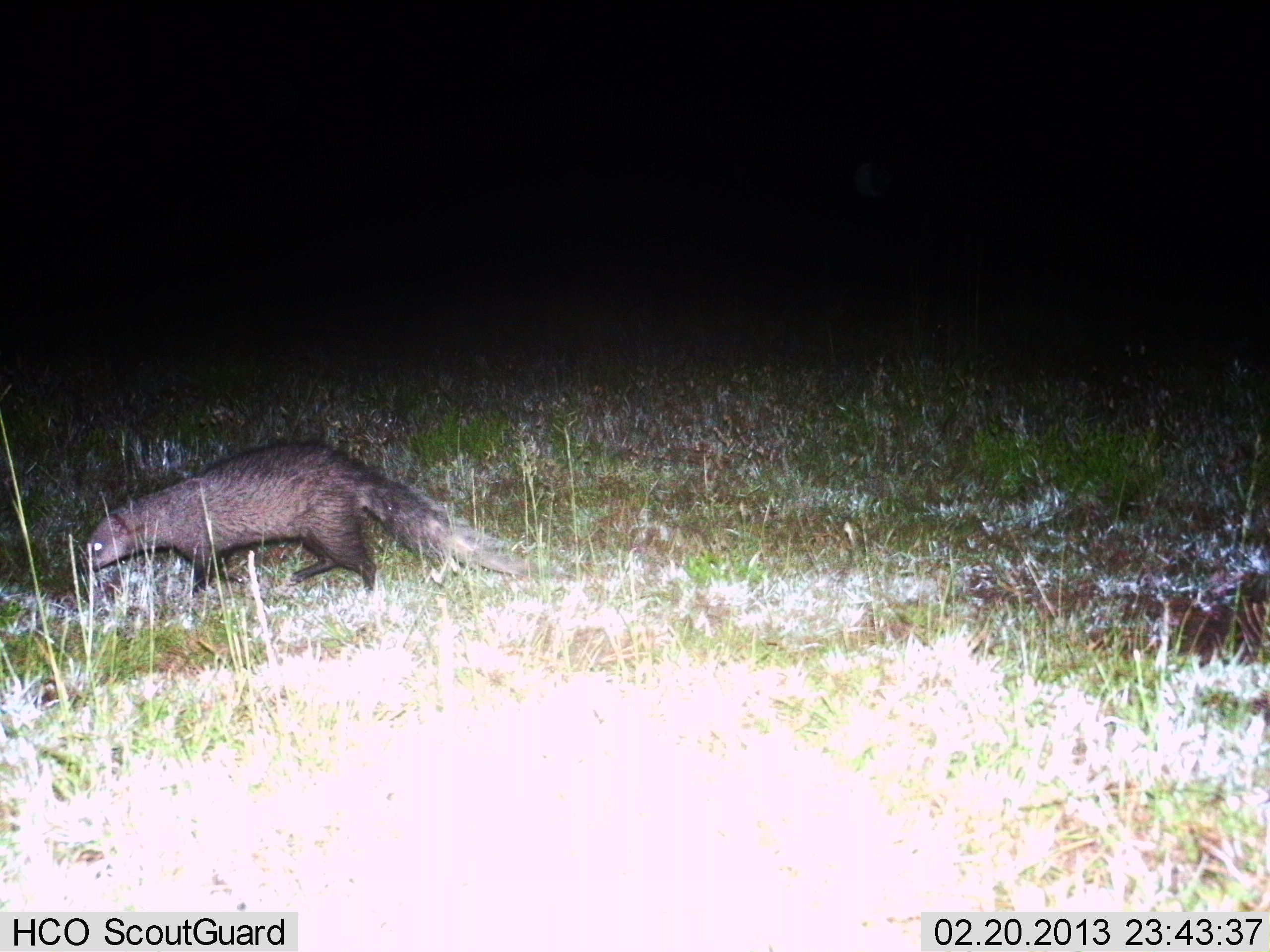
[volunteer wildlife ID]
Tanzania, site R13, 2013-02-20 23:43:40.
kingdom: Animalia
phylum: Chordata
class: Mammalia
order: Carnivora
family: Herpestidae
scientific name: Herpestidae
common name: mongoose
Mongoose (Herpestidae), count 1. Behavior (volunteer vote fractions): standing 17%, resting 0%, moving 89%, interacting 0%. Young present (vote fraction): 0%. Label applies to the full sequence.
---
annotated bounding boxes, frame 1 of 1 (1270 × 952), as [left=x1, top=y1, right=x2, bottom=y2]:
animal: [left=86, top=440, right=527, bottom=592]